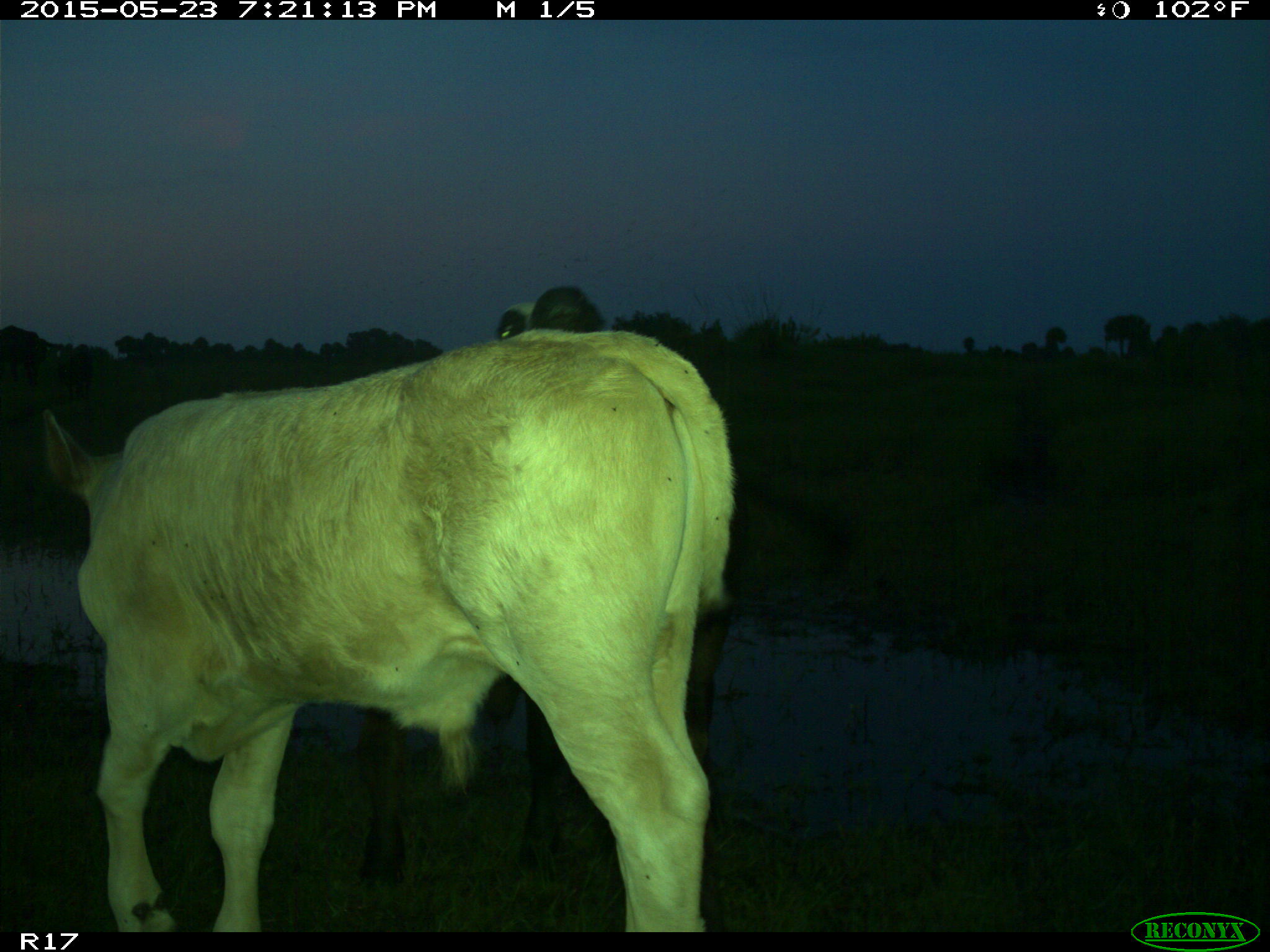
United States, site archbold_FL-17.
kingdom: Animalia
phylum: Chordata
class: Mammalia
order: Artiodactyla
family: Bovidae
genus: Bos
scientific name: Bos taurus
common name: domestic cow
Bos taurus (domestic cow).